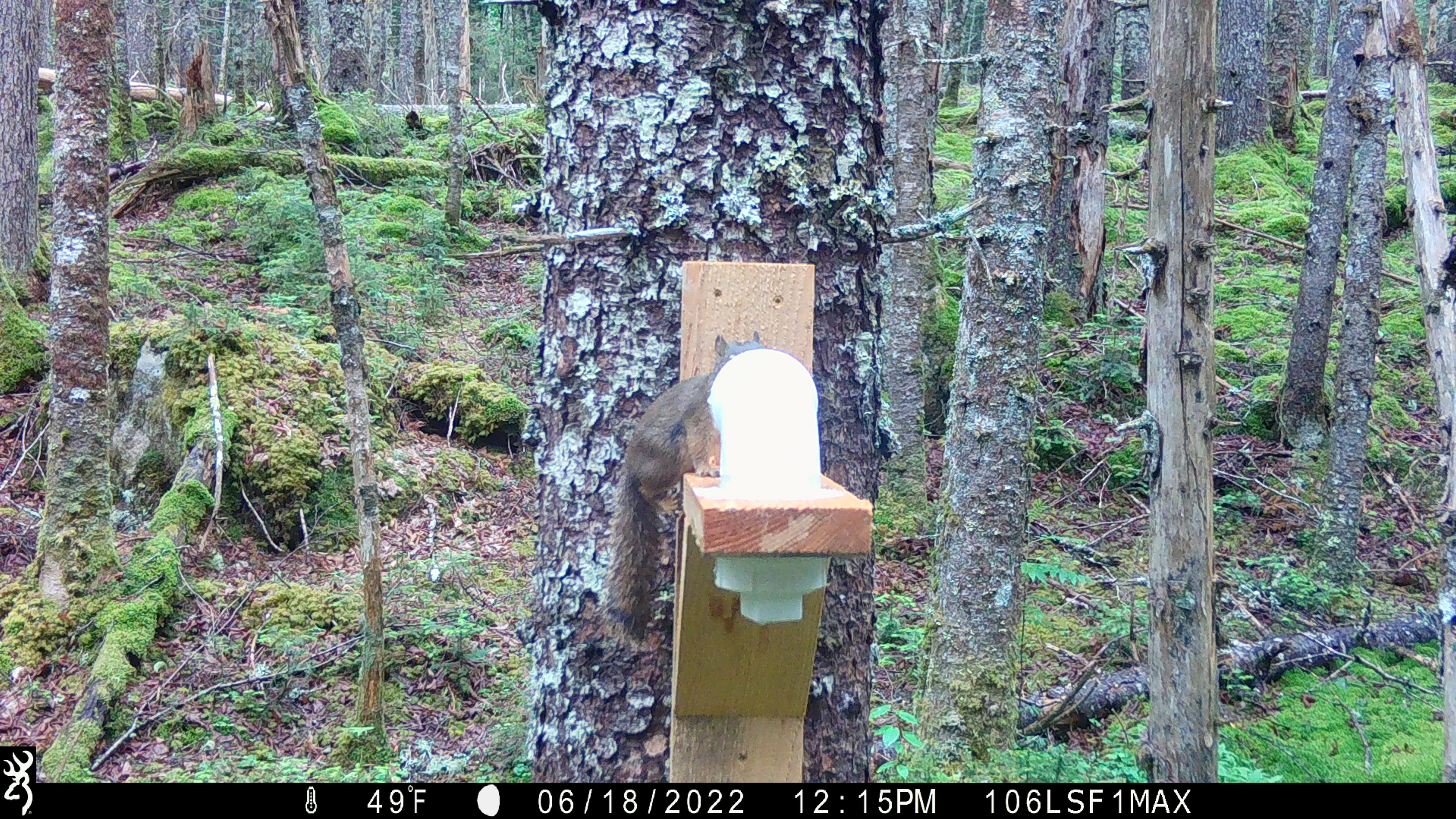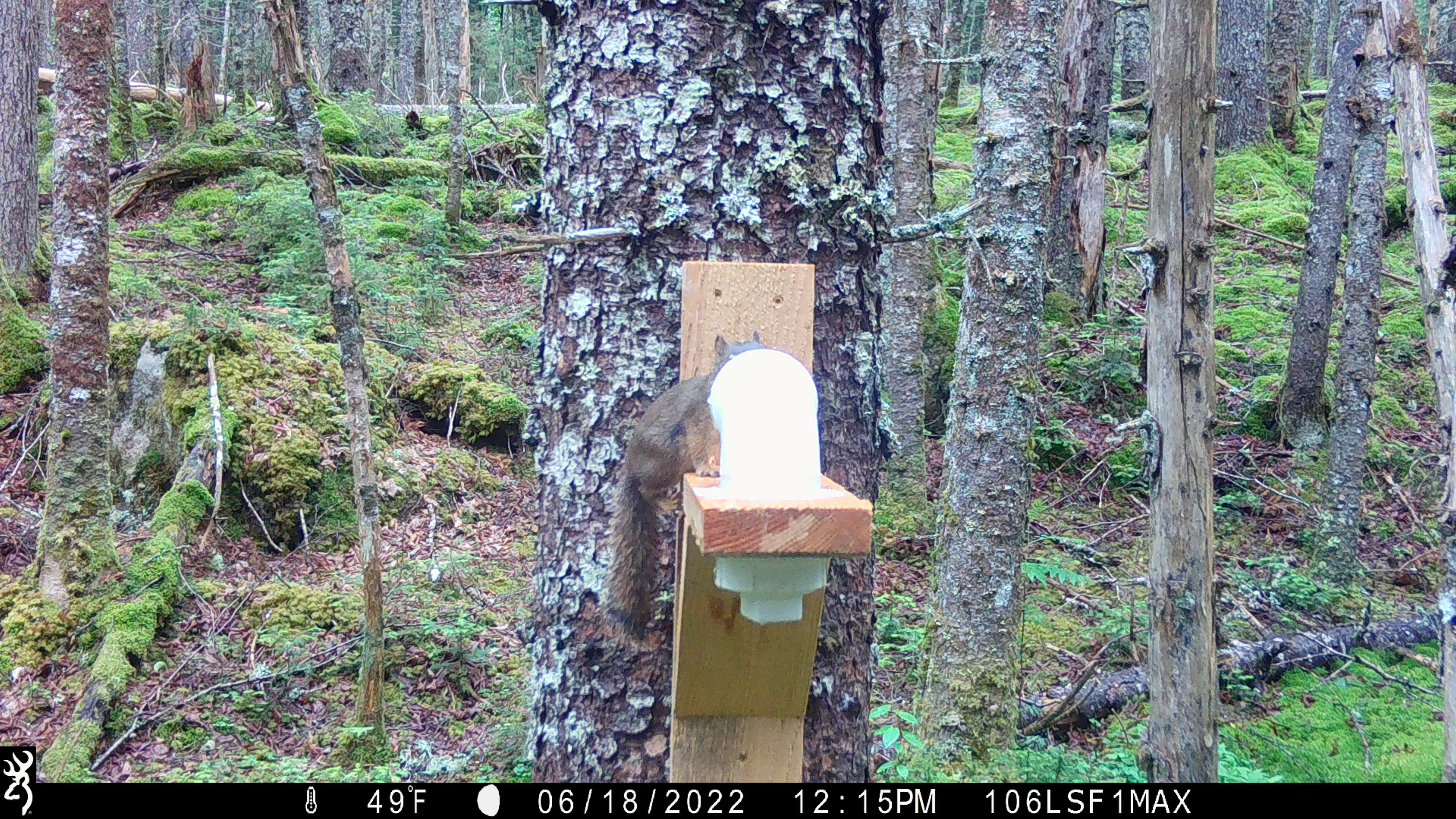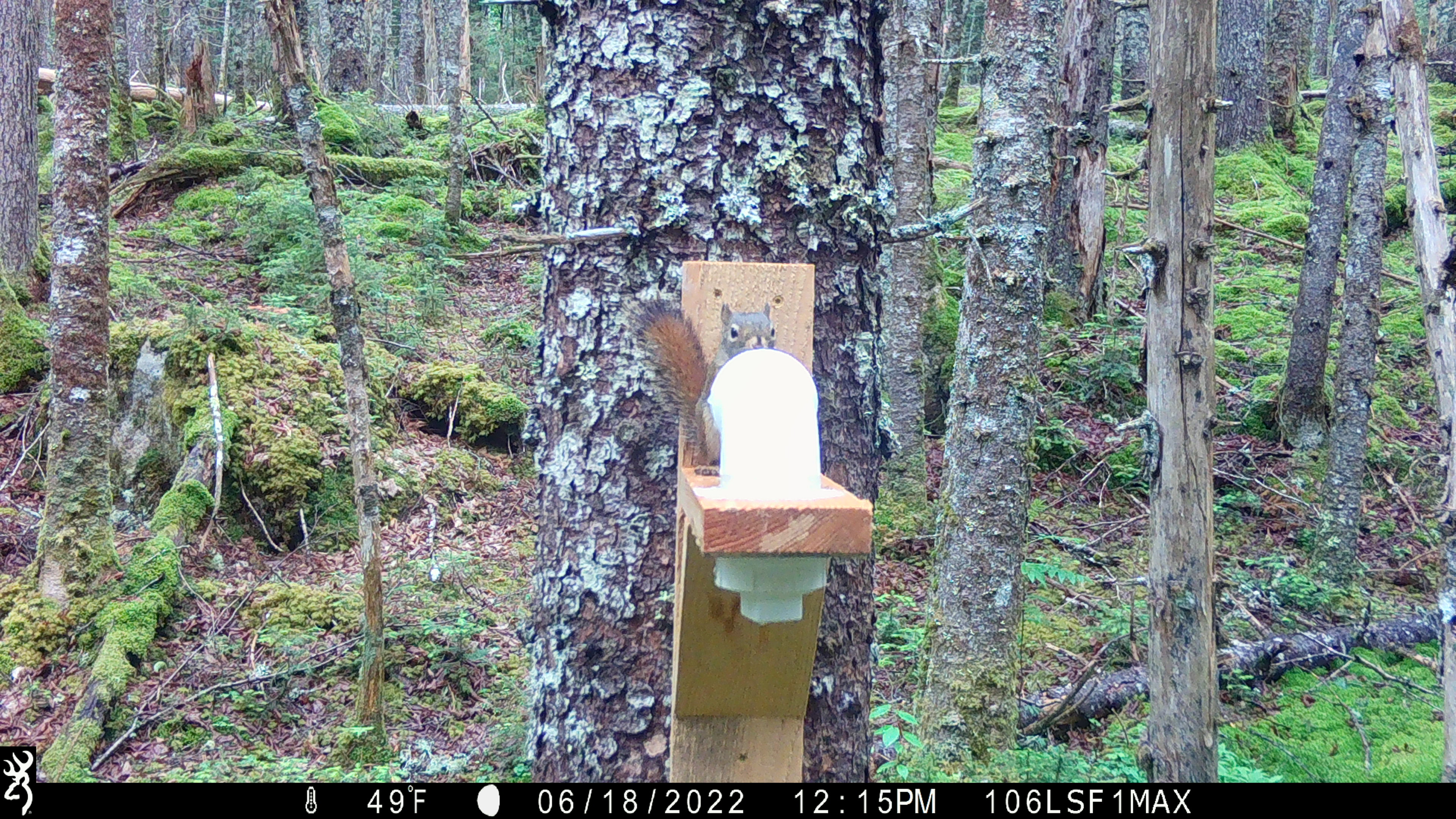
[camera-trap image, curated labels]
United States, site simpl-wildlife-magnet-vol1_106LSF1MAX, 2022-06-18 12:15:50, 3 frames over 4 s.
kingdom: Animalia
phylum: Chordata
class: Mammalia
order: Rodentia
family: Sciuridae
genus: Tamiasciurus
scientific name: Tamiasciurus hudsonicus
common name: red squirrel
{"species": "red squirrel (Tamiasciurus hudsonicus)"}